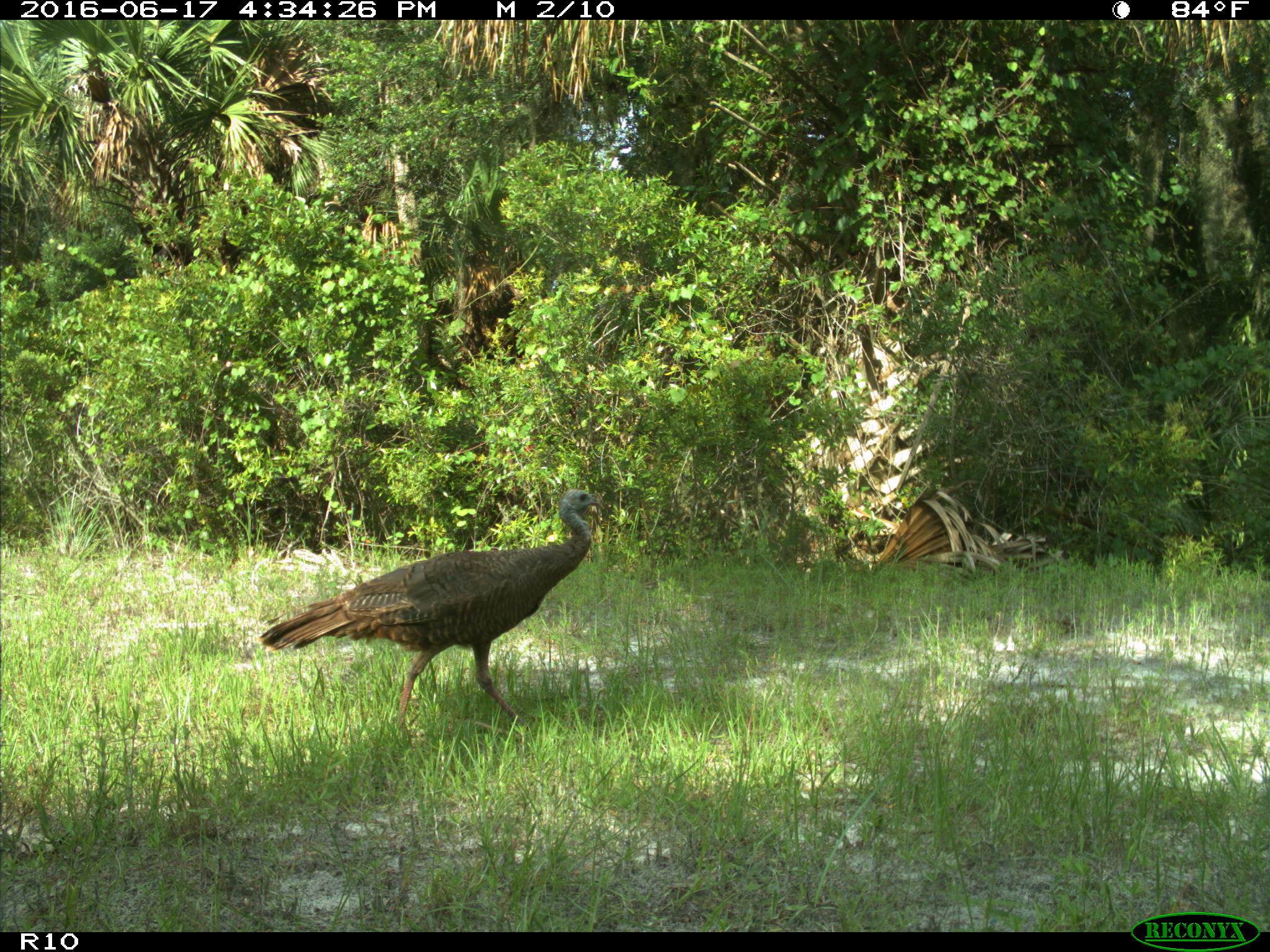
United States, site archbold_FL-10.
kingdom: Animalia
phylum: Chordata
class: Aves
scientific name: Aves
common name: birds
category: unidentified bird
Unidentified bird (birds) (Aves).